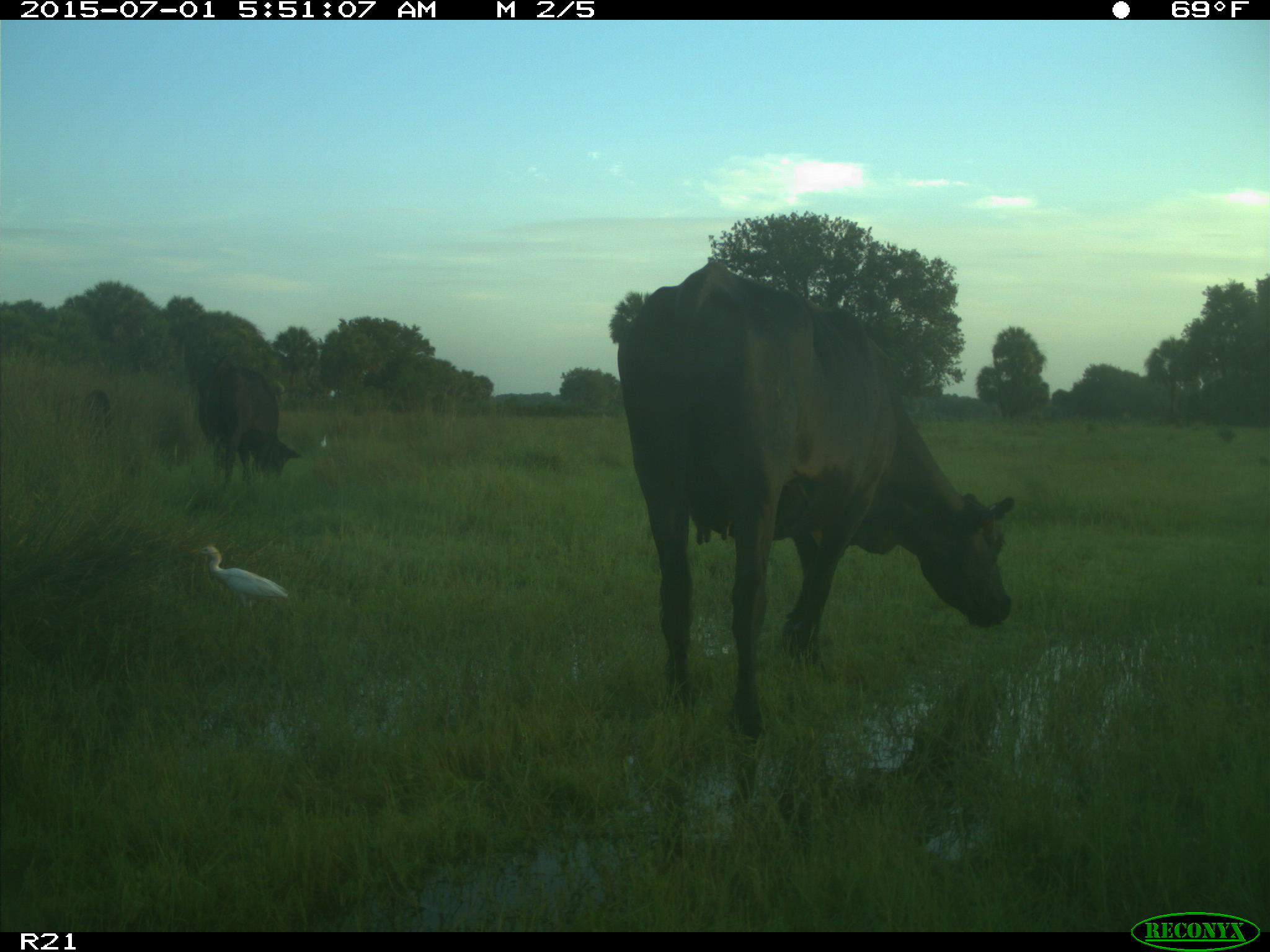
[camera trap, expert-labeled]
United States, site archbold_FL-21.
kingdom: Animalia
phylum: Chordata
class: Mammalia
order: Artiodactyla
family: Bovidae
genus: Bos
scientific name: Bos taurus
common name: domestic cow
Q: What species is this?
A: Bos taurus (domestic cow).